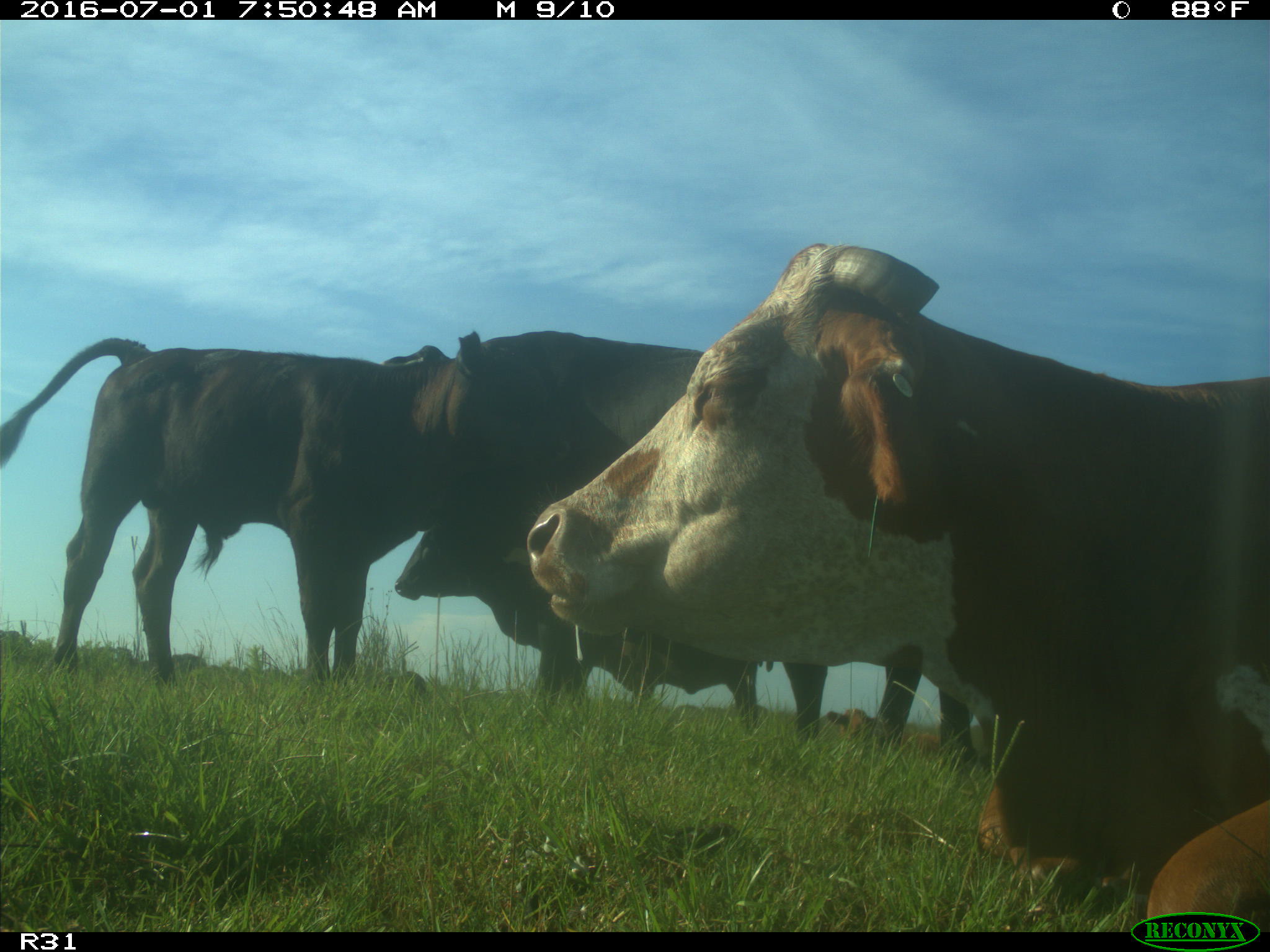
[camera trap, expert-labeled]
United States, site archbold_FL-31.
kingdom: Animalia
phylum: Chordata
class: Mammalia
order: Artiodactyla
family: Bovidae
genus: Bos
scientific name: Bos taurus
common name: domestic cow